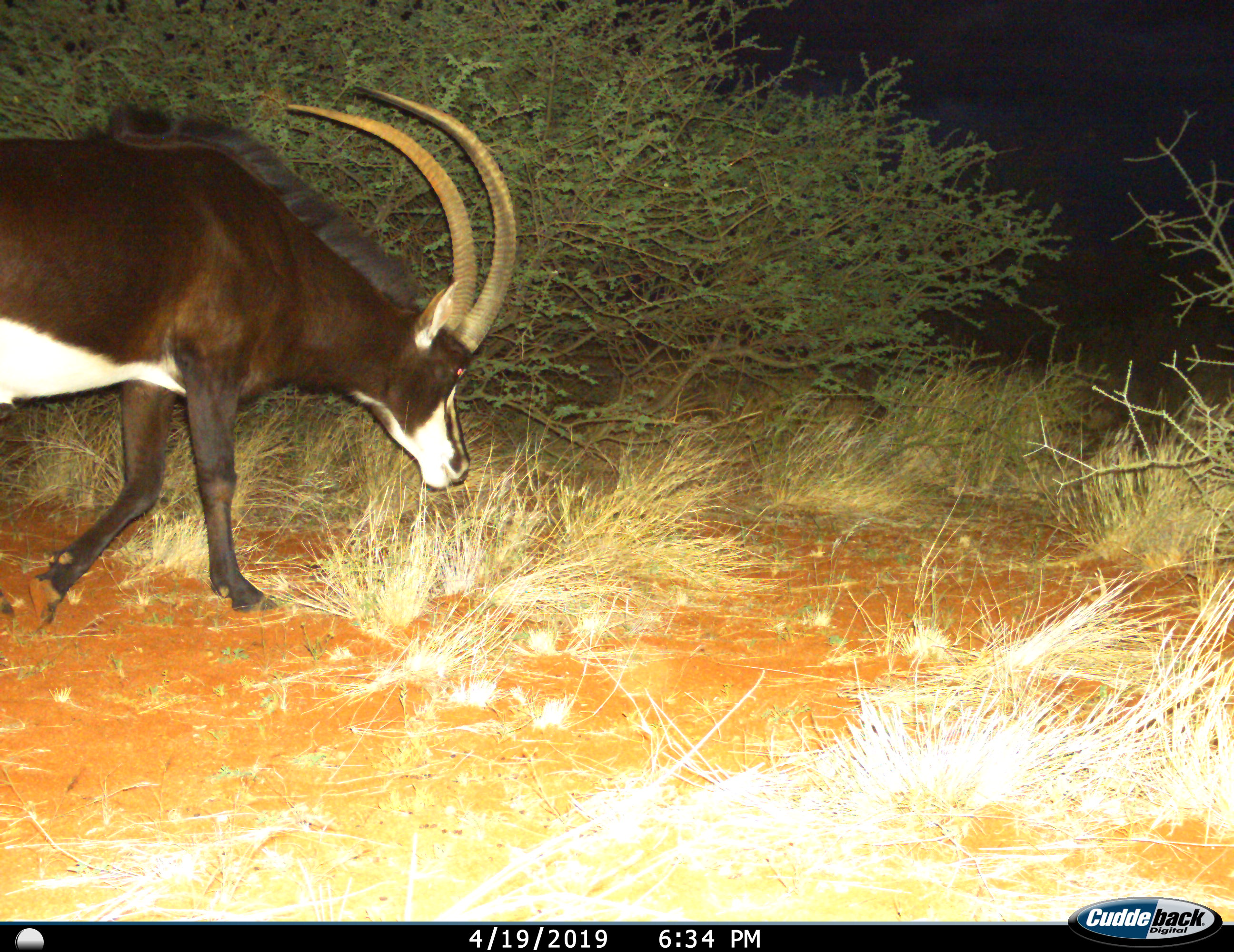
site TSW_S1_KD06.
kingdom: Animalia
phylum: Chordata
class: Mammalia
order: Artiodactyla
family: Bovidae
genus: Hippotragus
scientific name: Hippotragus niger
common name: sable antelope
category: sable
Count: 1.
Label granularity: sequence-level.